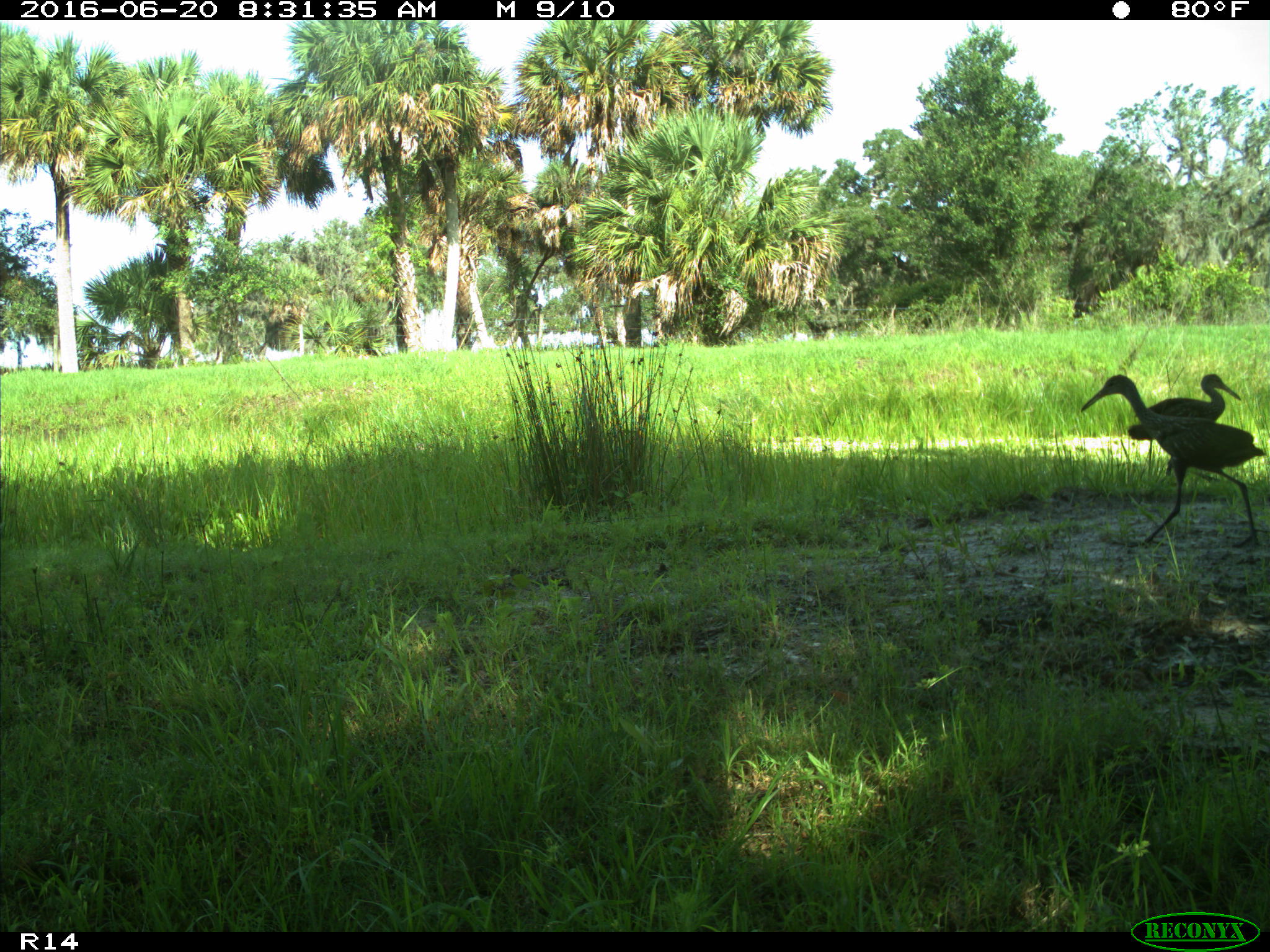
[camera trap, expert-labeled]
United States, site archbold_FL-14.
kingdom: Animalia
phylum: Chordata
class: Aves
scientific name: Aves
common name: birds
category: unidentified bird